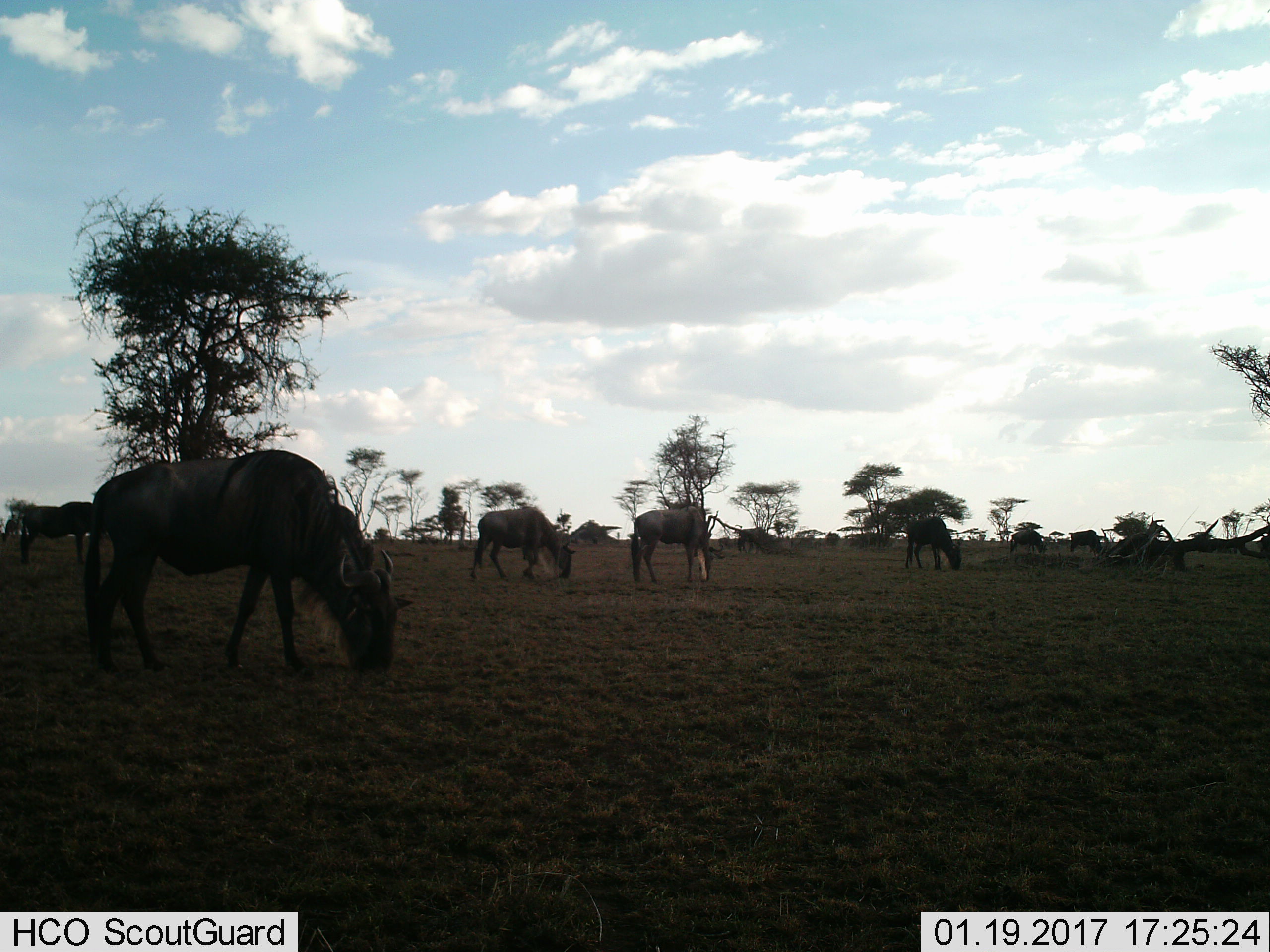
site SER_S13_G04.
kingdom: Animalia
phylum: Chordata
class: Mammalia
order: Artiodactyla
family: Bovidae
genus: Connochaetes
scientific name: Connochaetes taurinus taurinus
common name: blue wildebeest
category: wildebeestblue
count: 7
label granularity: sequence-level